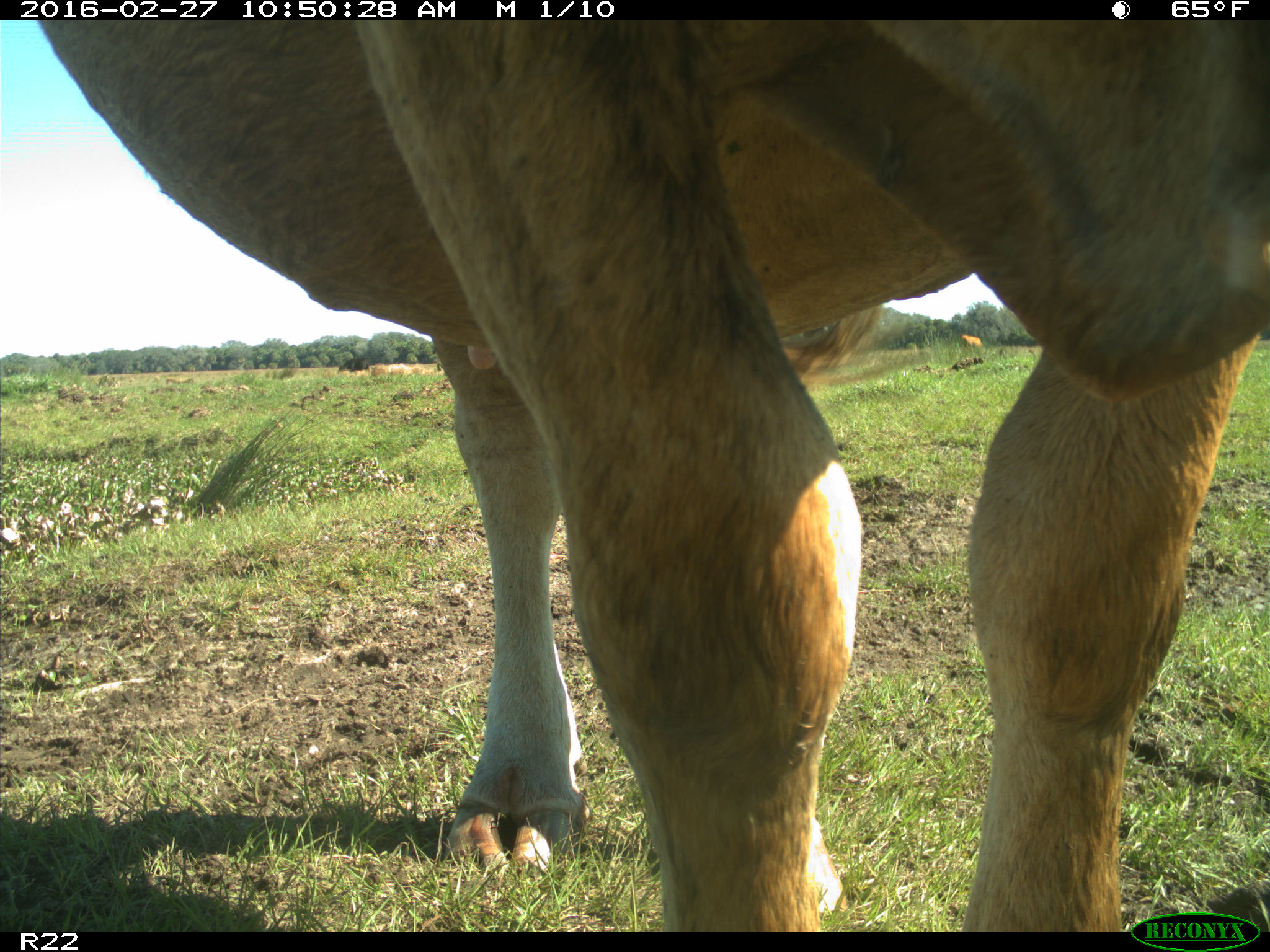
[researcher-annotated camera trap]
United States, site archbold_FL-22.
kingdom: Animalia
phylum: Chordata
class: Mammalia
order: Artiodactyla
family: Bovidae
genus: Bos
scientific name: Bos taurus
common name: domestic cow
Bos taurus (domestic cow).